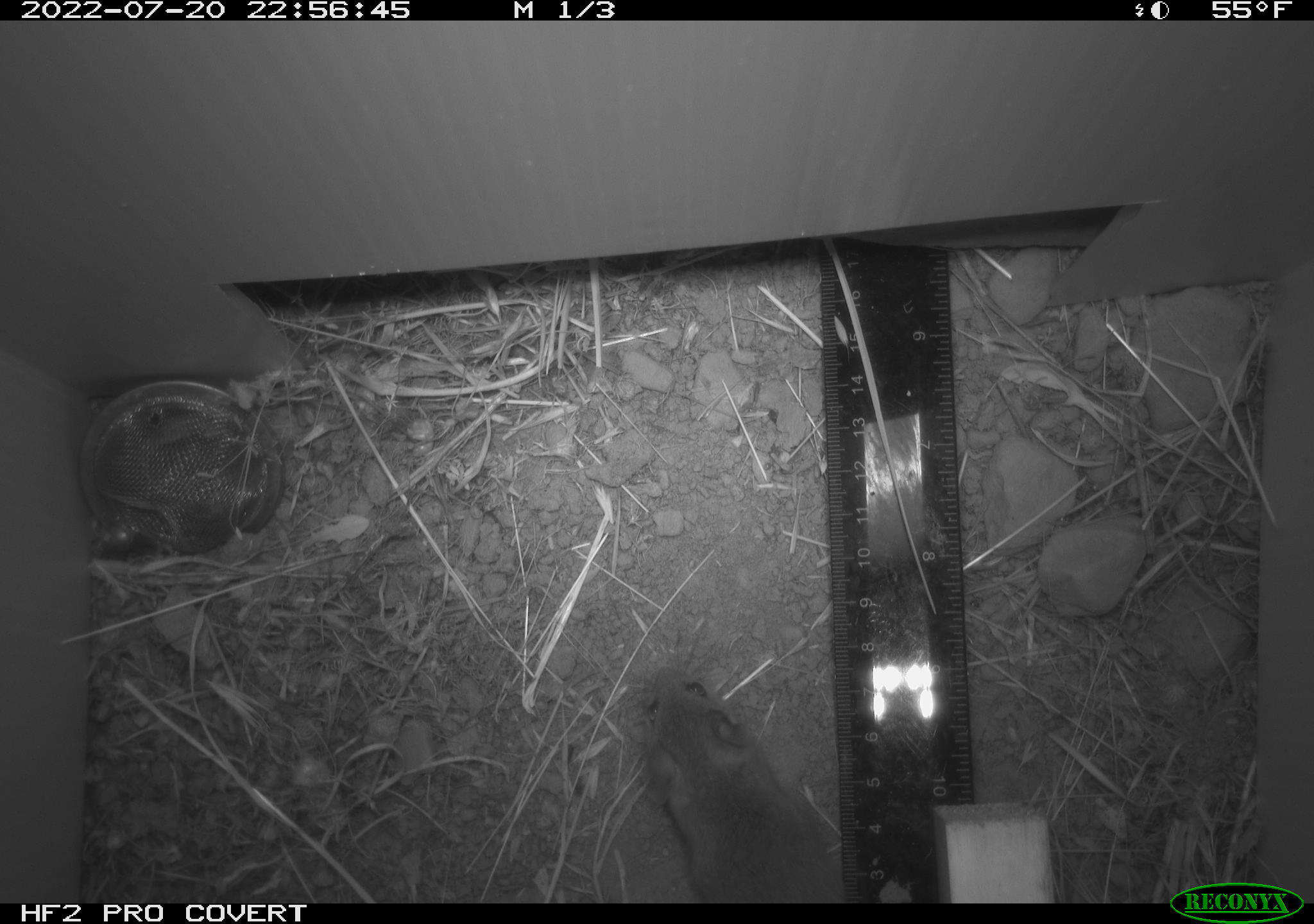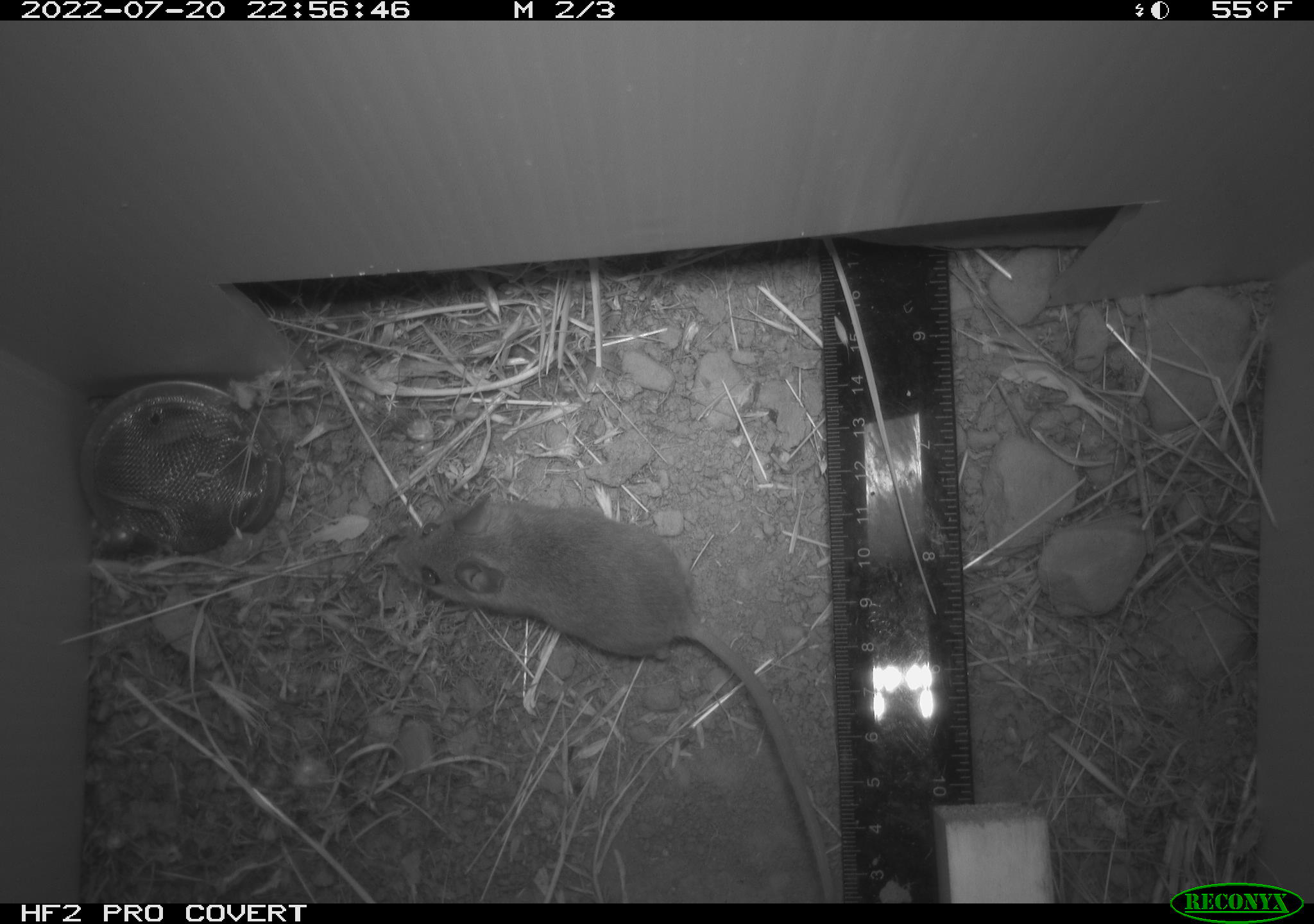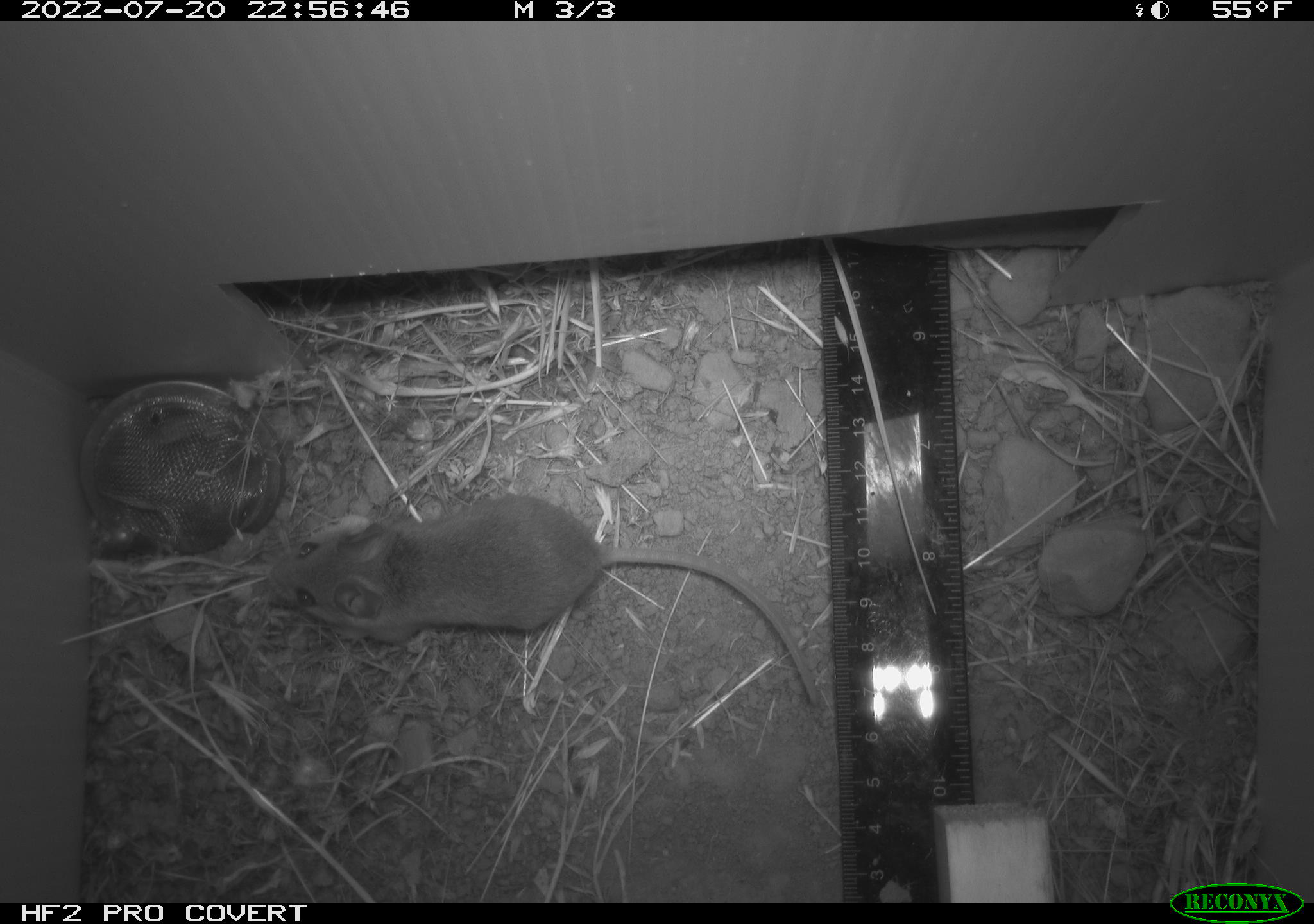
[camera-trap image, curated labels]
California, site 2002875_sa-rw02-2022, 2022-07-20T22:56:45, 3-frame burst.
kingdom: Animalia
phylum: Chordata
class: Mammalia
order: Rodentia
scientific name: Rodentia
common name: mouse species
Mouse species (Rodentia).